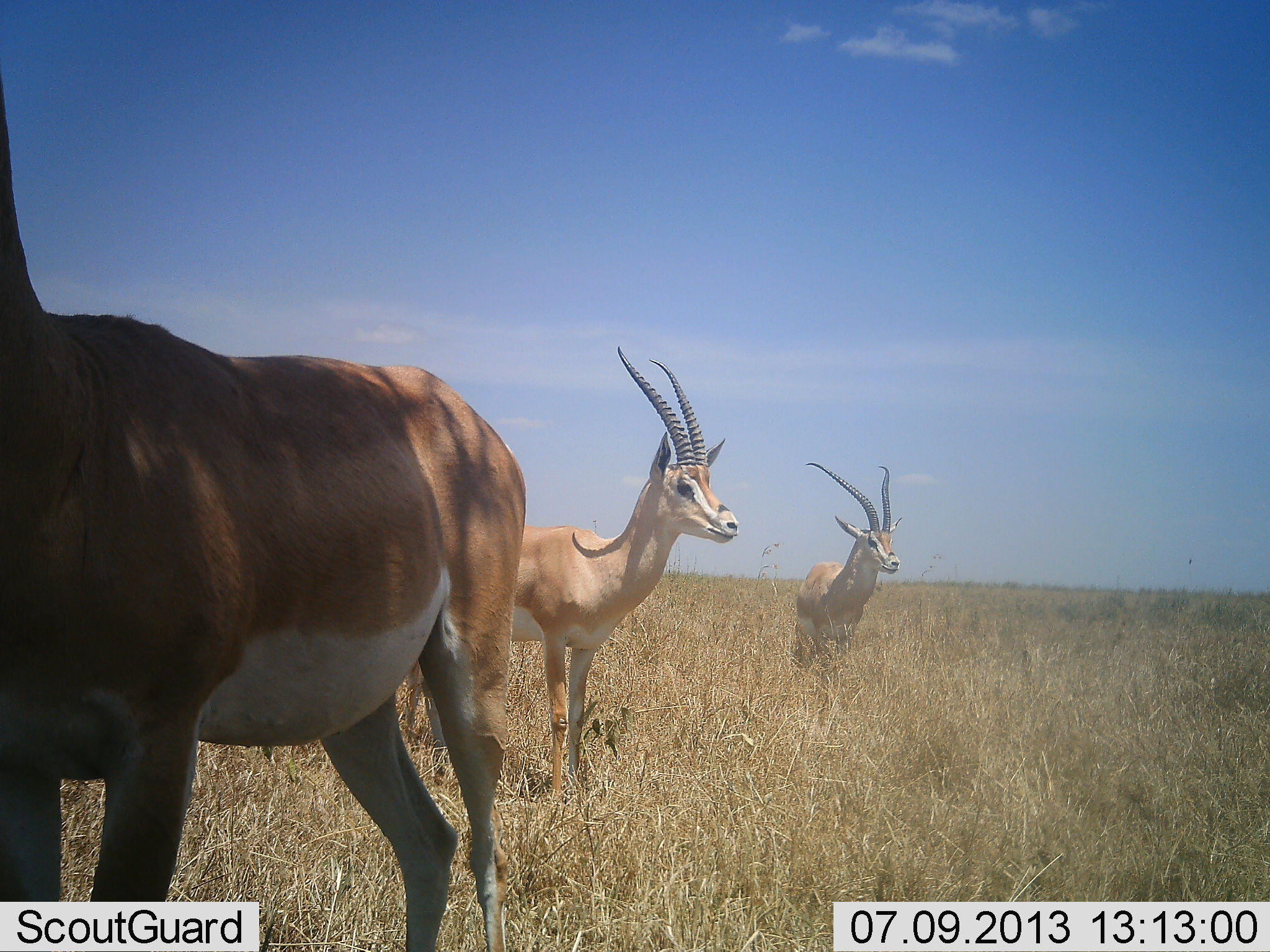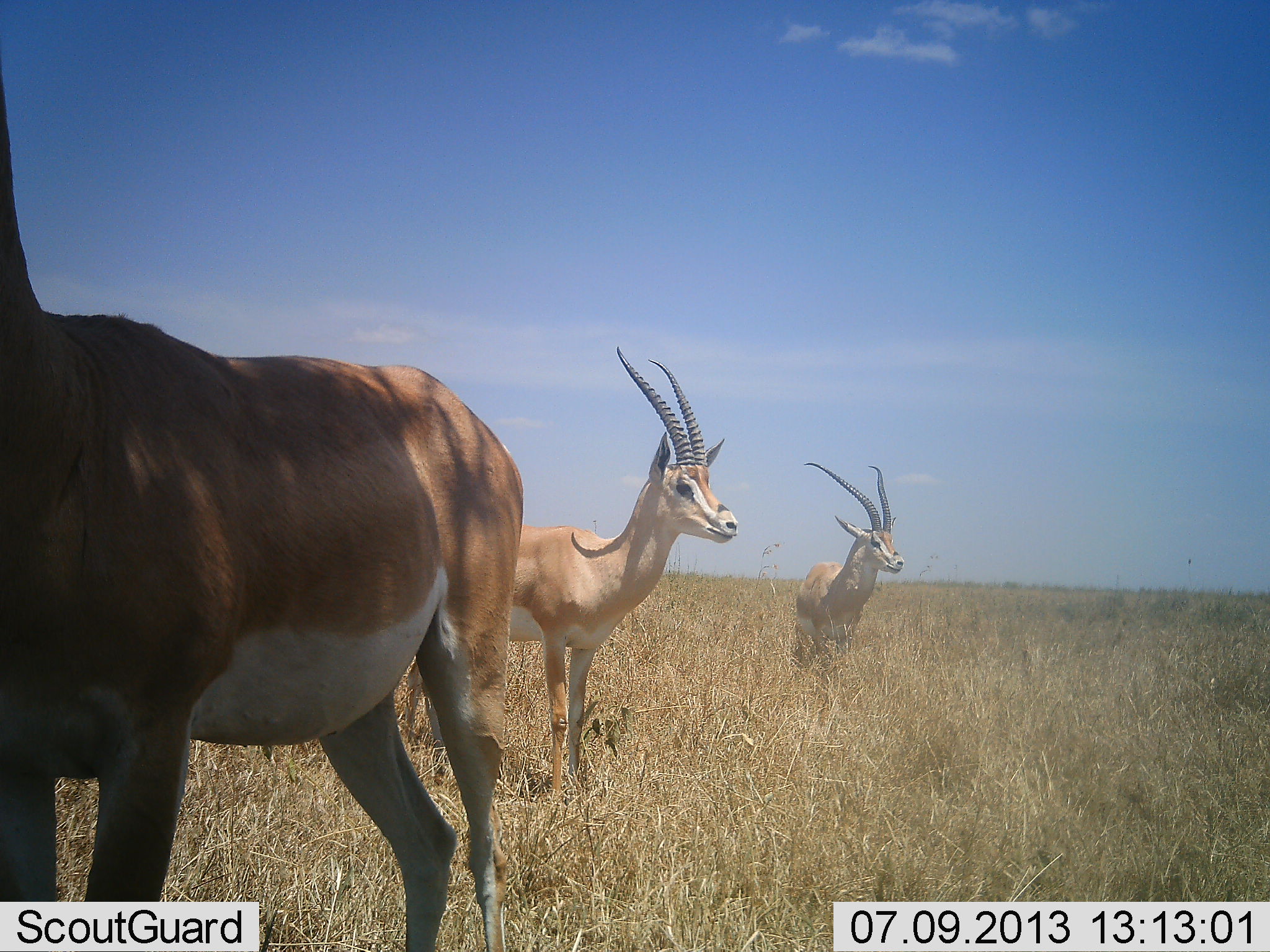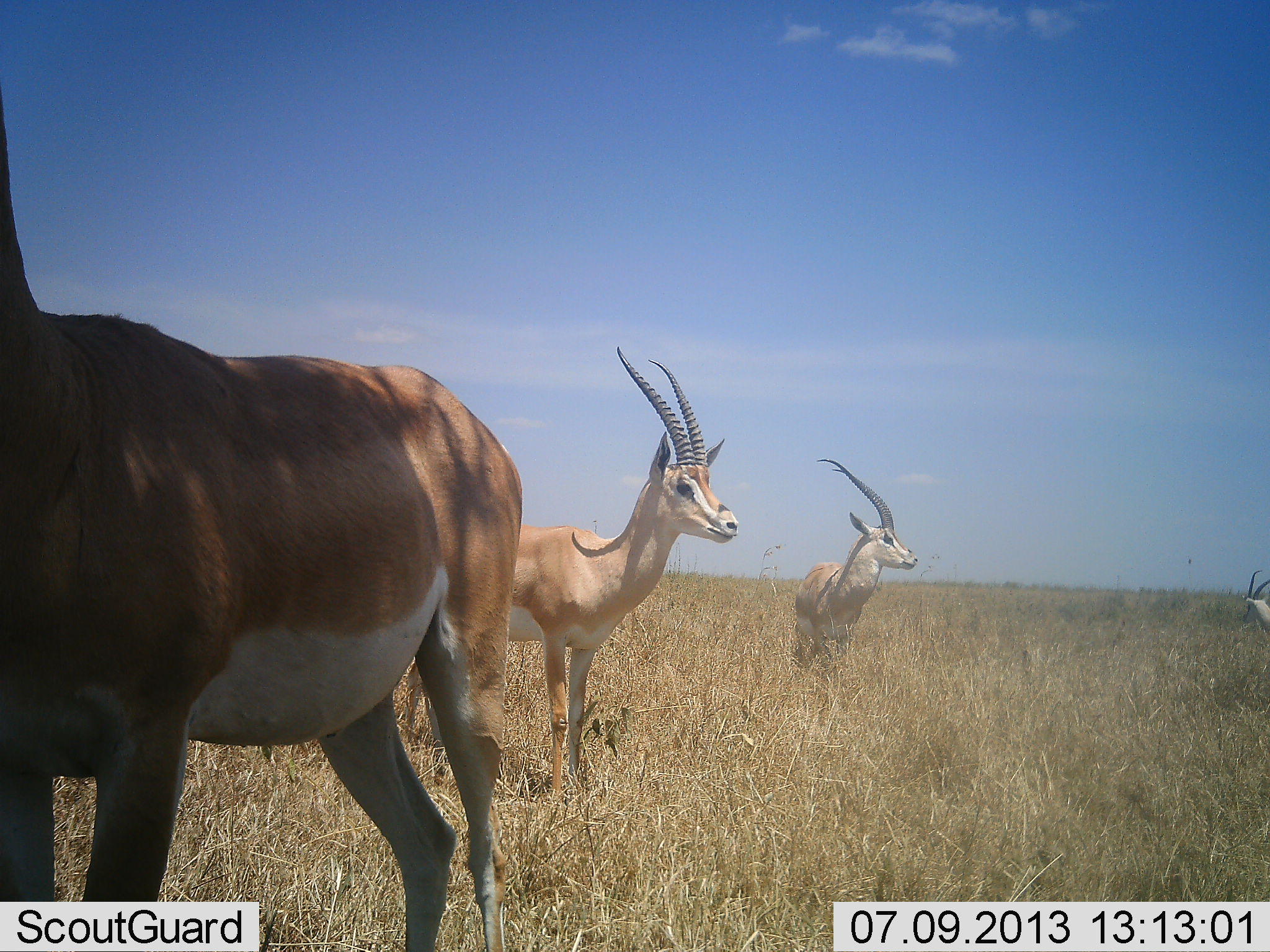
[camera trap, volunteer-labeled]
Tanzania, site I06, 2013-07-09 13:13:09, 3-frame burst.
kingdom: Animalia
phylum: Chordata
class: Mammalia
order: Artiodactyla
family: Bovidae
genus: Nanger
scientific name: Nanger granti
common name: grant's gazelle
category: gazellegrants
Gazellegrants (grant's gazelle) (Nanger granti), count 3. Behavior (volunteer vote fractions): standing 91%, resting 5%, moving 23%, interacting 0%. Young present (vote fraction): 0%. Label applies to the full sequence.